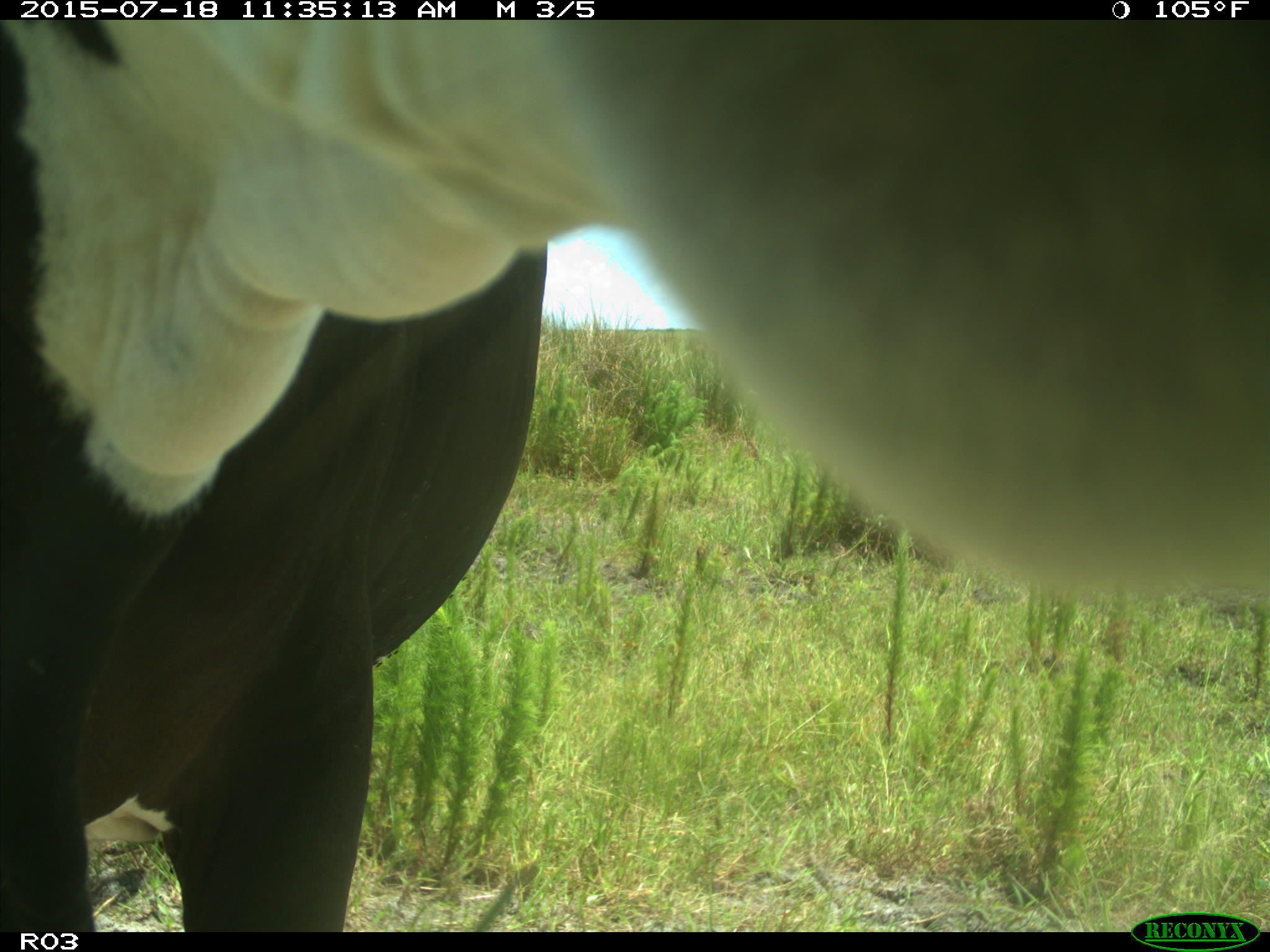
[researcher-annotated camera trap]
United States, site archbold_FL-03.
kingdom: Animalia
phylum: Chordata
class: Mammalia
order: Artiodactyla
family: Bovidae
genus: Bos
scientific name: Bos taurus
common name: domestic cow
Bos taurus (domestic cow).